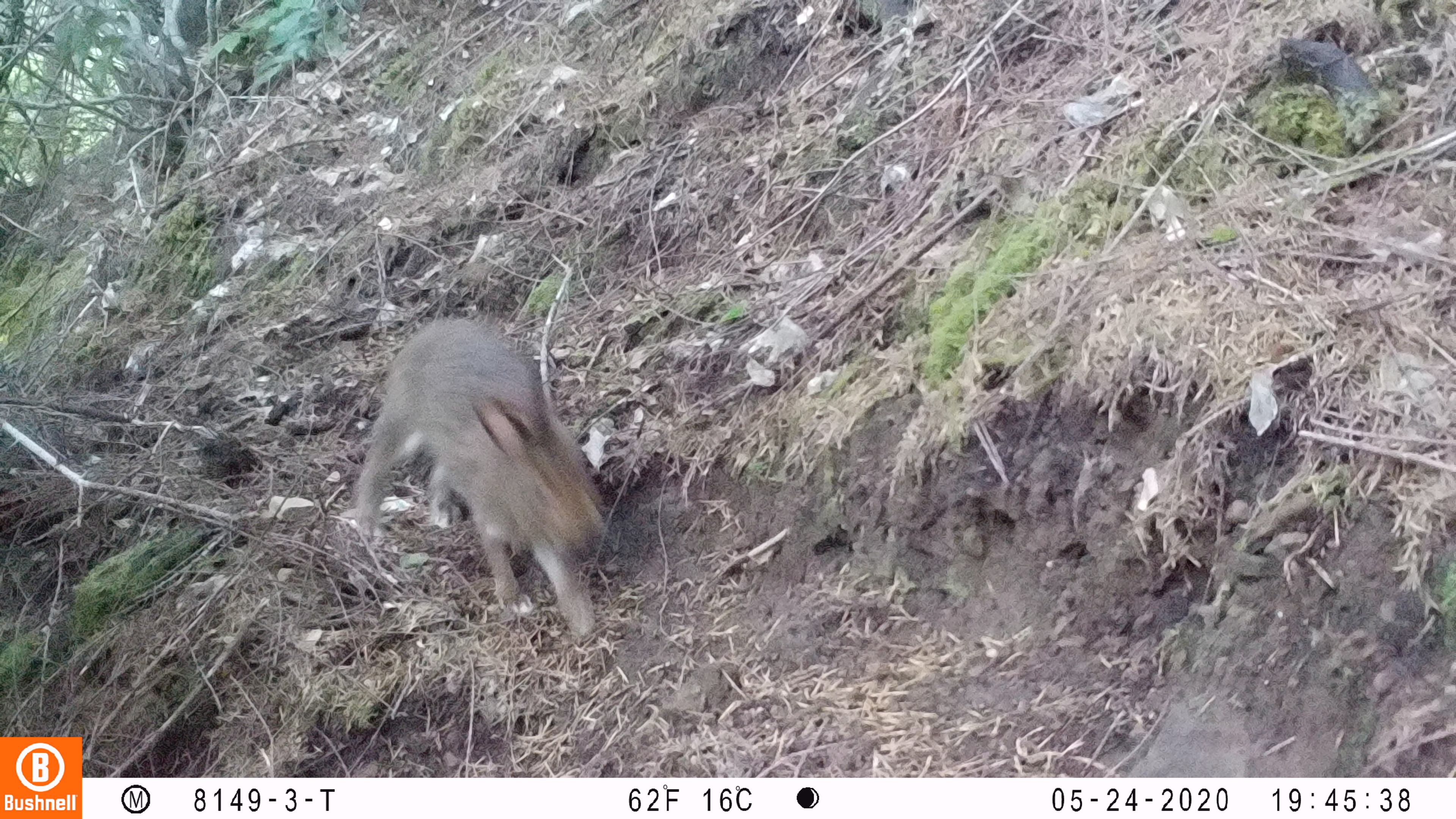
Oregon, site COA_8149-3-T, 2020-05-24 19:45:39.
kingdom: Animalia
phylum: Chordata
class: Mammalia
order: Lagomorpha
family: Leporidae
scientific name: Leporidae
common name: hares and rabbits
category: leporidae family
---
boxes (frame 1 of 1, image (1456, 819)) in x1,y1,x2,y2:
leporidae family: 354,313,617,644